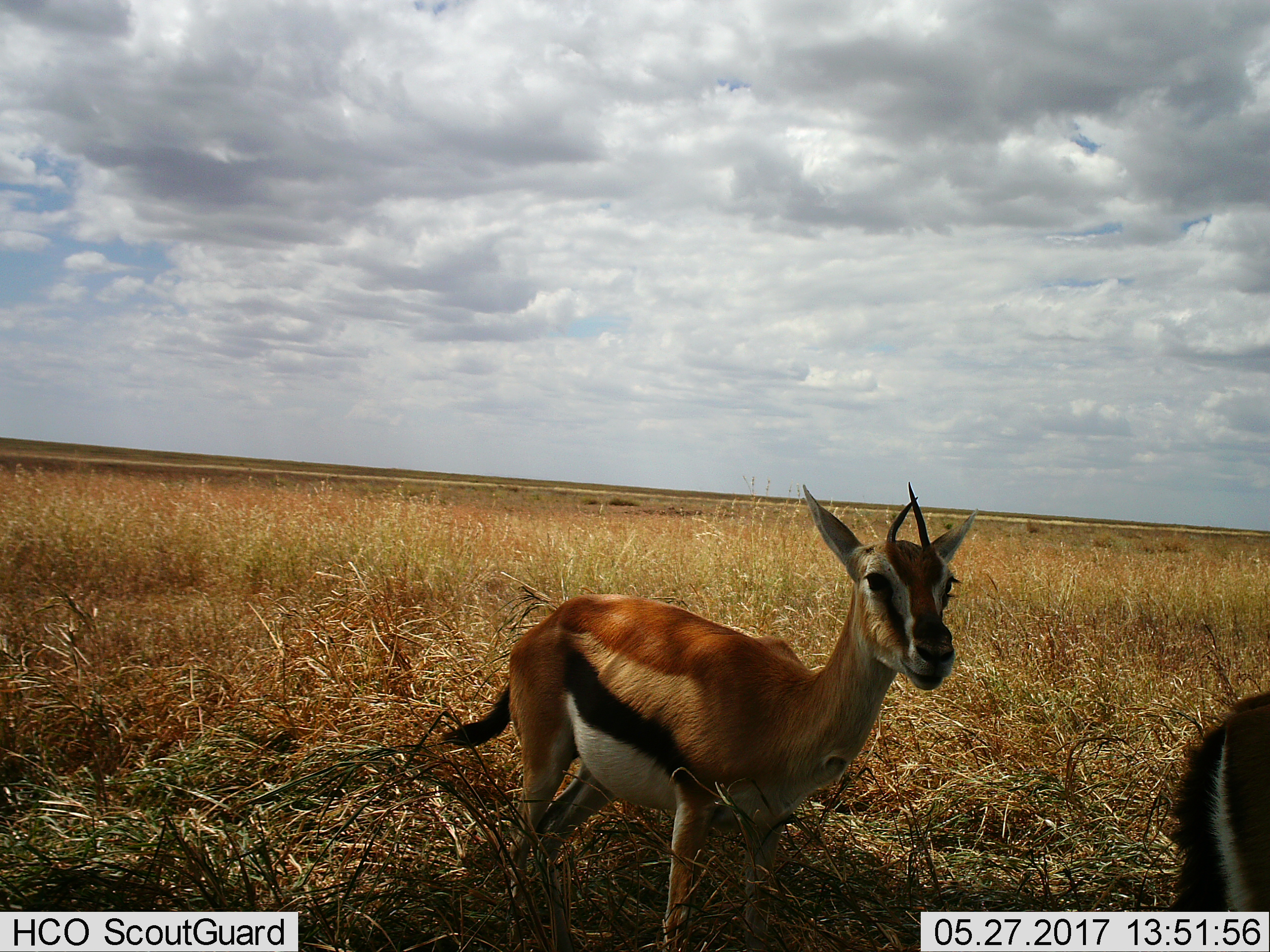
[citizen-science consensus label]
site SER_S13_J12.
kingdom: Animalia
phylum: Chordata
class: Mammalia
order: Artiodactyla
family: Bovidae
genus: Eudorcas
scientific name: Eudorcas thomsonii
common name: thomson's gazelle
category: gazellethomsons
Gazellethomsons (thomson's gazelle) (Eudorcas thomsonii), count 2. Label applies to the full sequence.